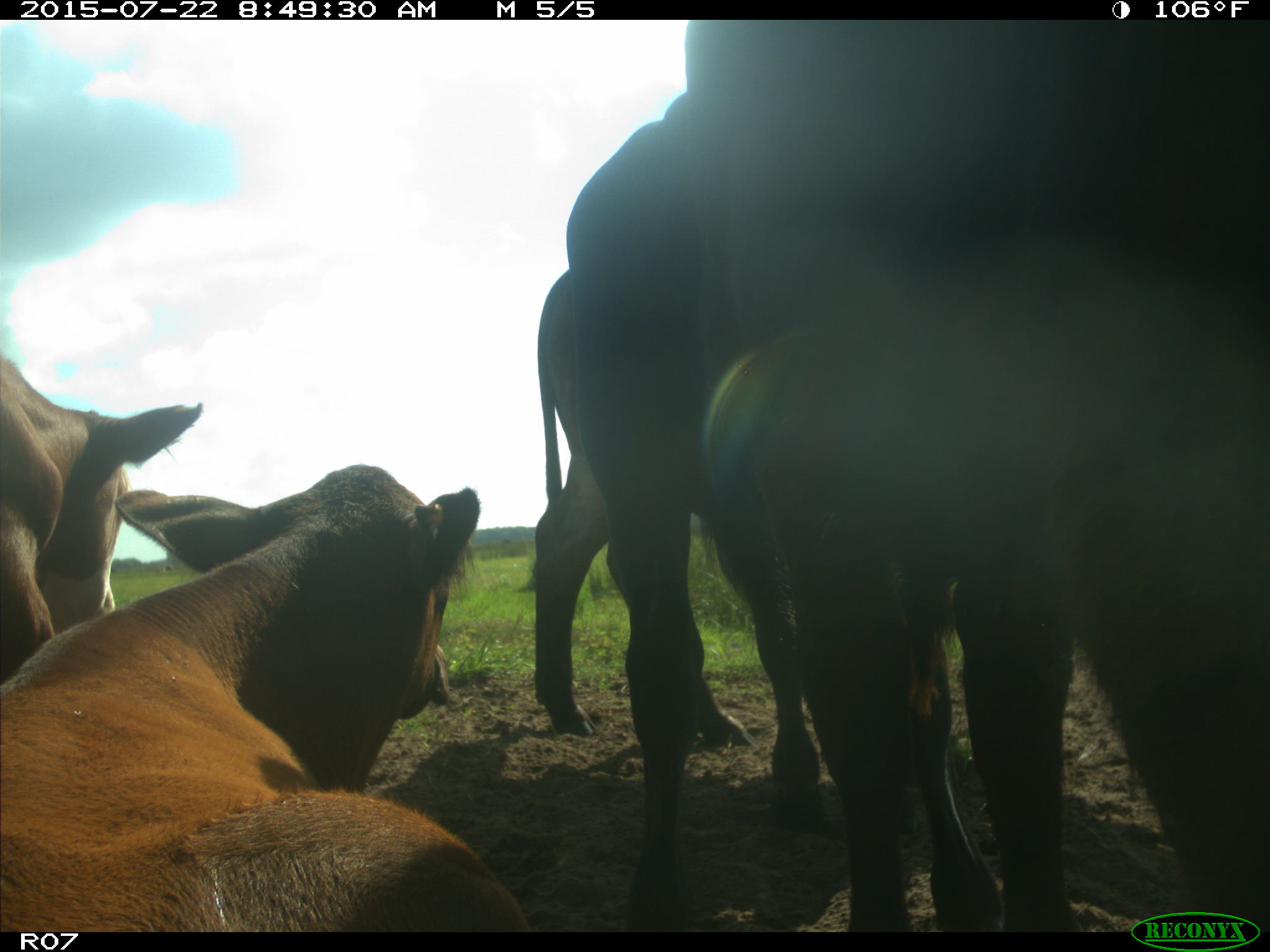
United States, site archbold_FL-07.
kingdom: Animalia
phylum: Chordata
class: Mammalia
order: Artiodactyla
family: Suidae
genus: Sus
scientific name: Sus scrofa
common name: wild boar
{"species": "Sus scrofa (wild boar)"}